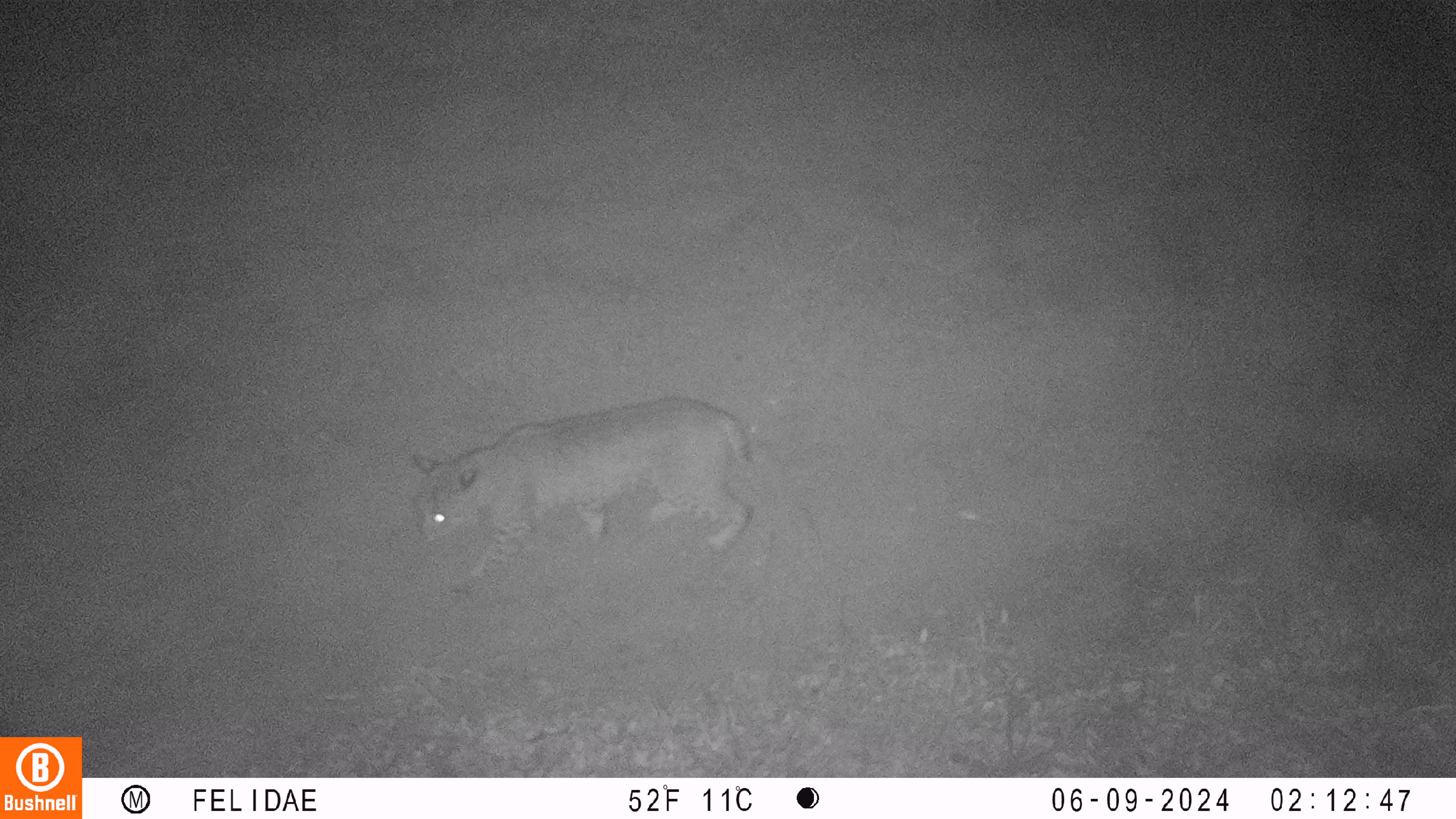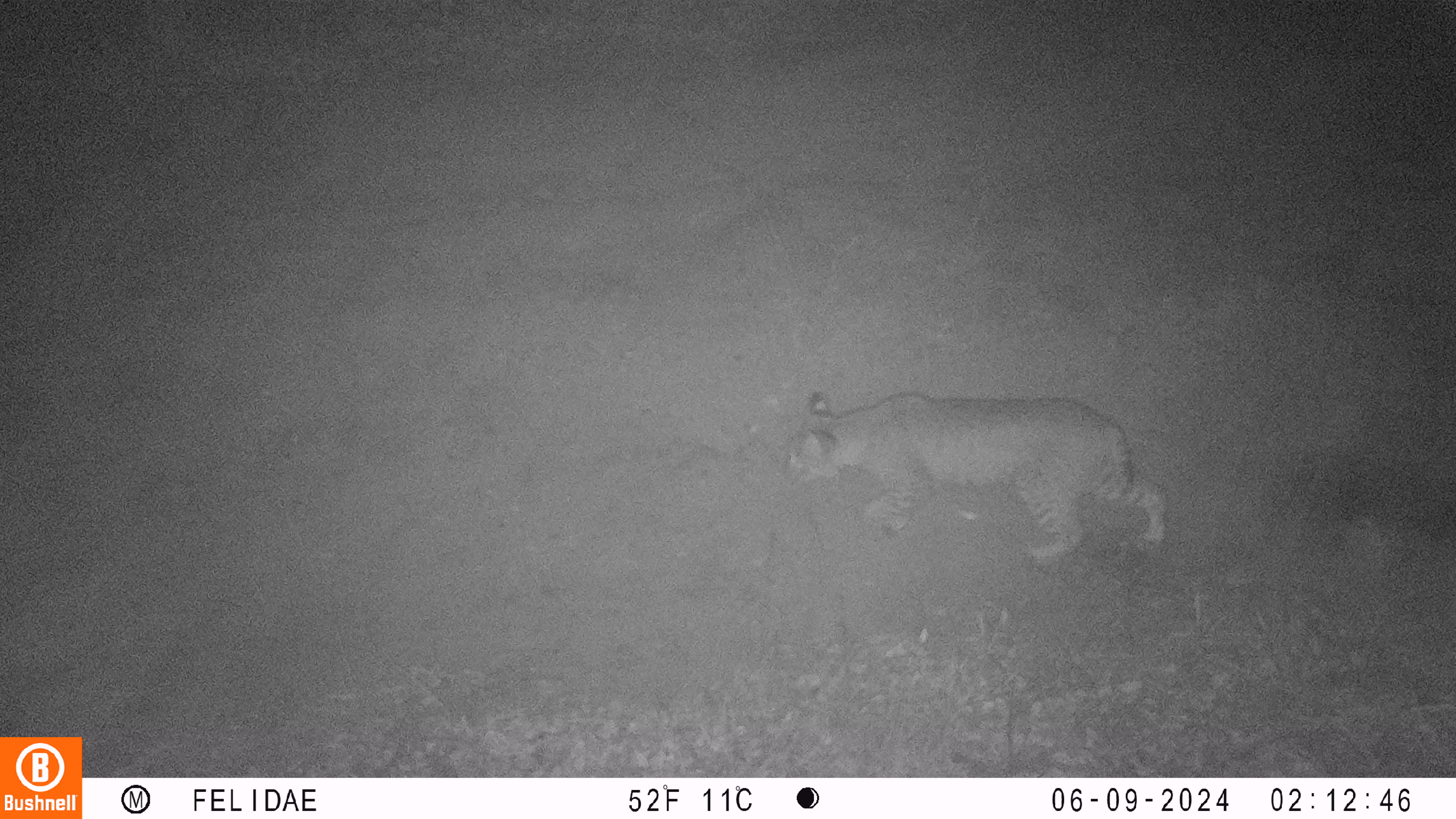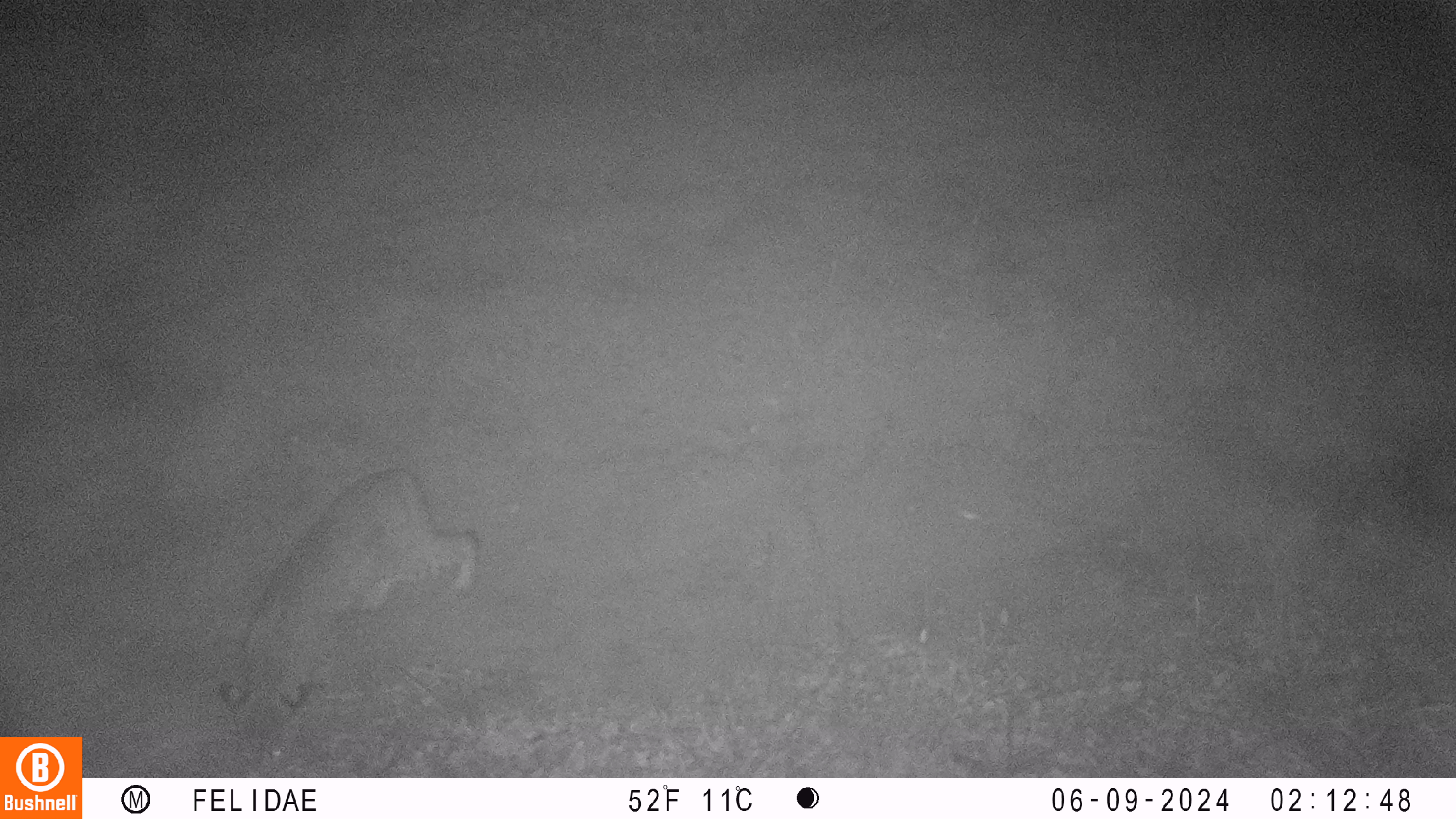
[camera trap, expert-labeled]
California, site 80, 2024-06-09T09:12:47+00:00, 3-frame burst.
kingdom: Animalia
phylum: Chordata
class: Mammalia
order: Carnivora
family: Felidae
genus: Lynx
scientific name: Lynx rufus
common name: bobcat